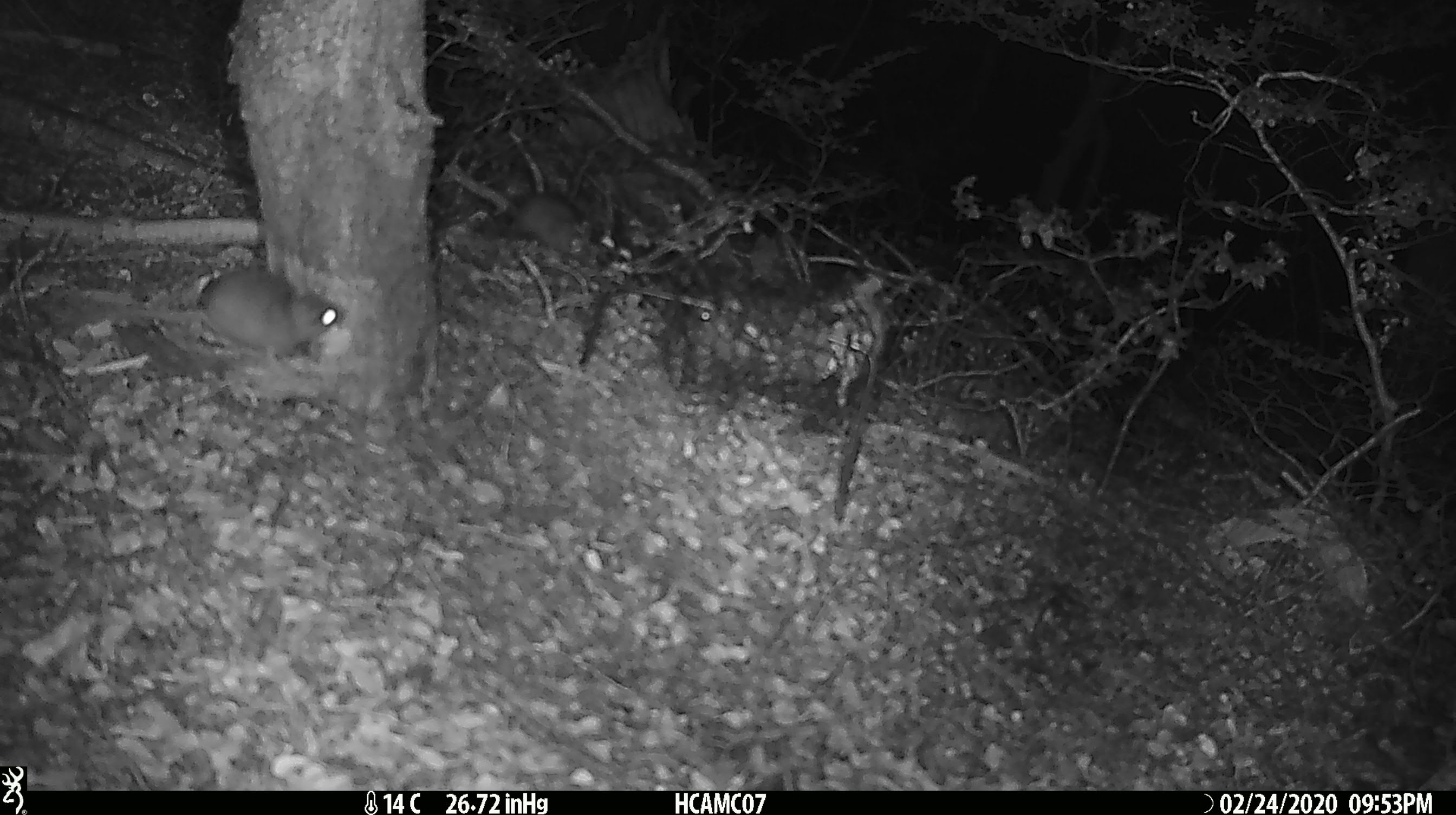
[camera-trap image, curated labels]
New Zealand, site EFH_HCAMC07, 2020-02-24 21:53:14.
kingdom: Animalia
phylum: Chordata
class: Mammalia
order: Rodentia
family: Muridae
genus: Mus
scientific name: Mus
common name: mouse